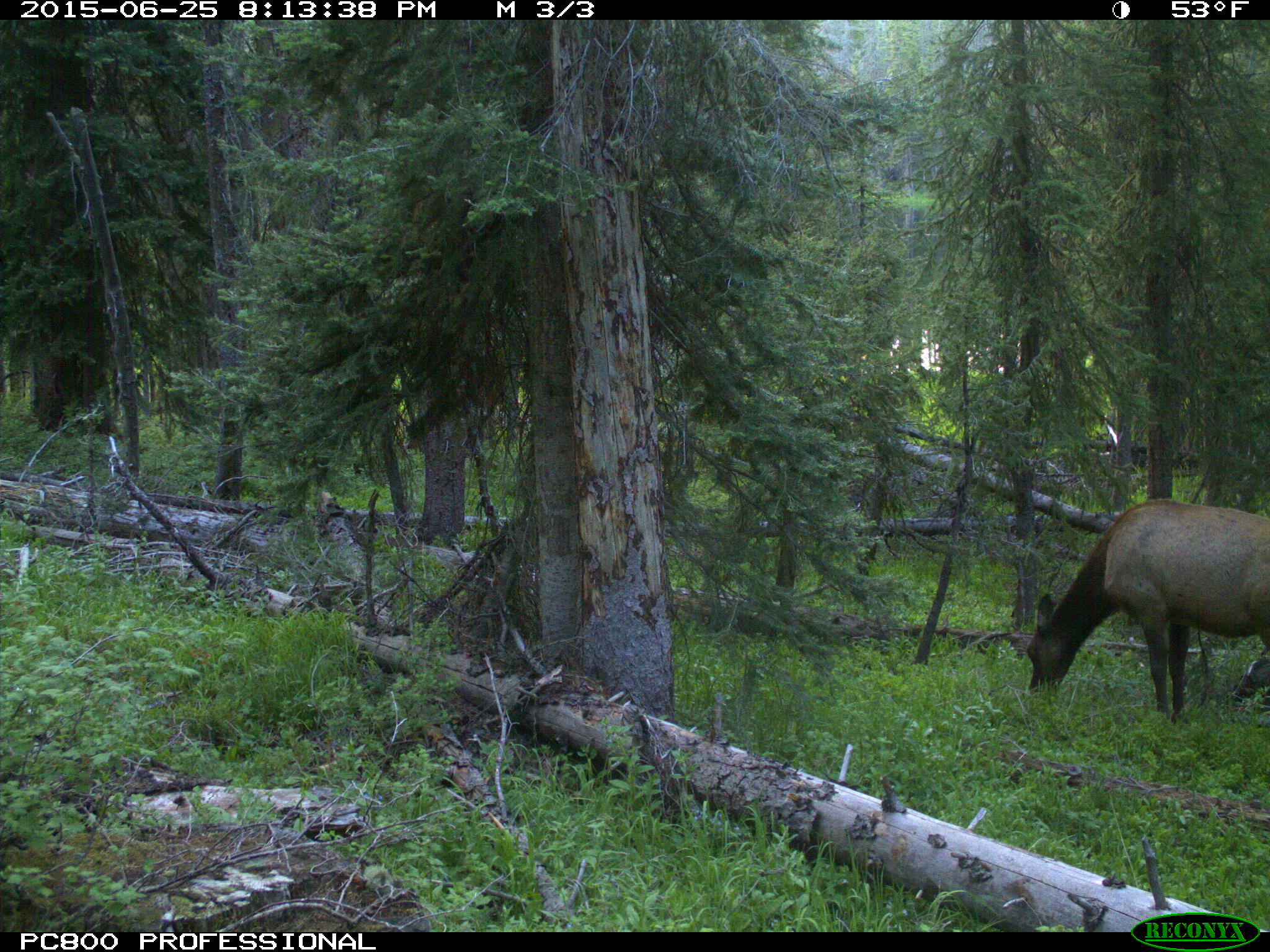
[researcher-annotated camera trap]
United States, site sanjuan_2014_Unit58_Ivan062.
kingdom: Animalia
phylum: Chordata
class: Mammalia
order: Artiodactyla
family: Cervidae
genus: Cervus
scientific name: Cervus elaphus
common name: red deer